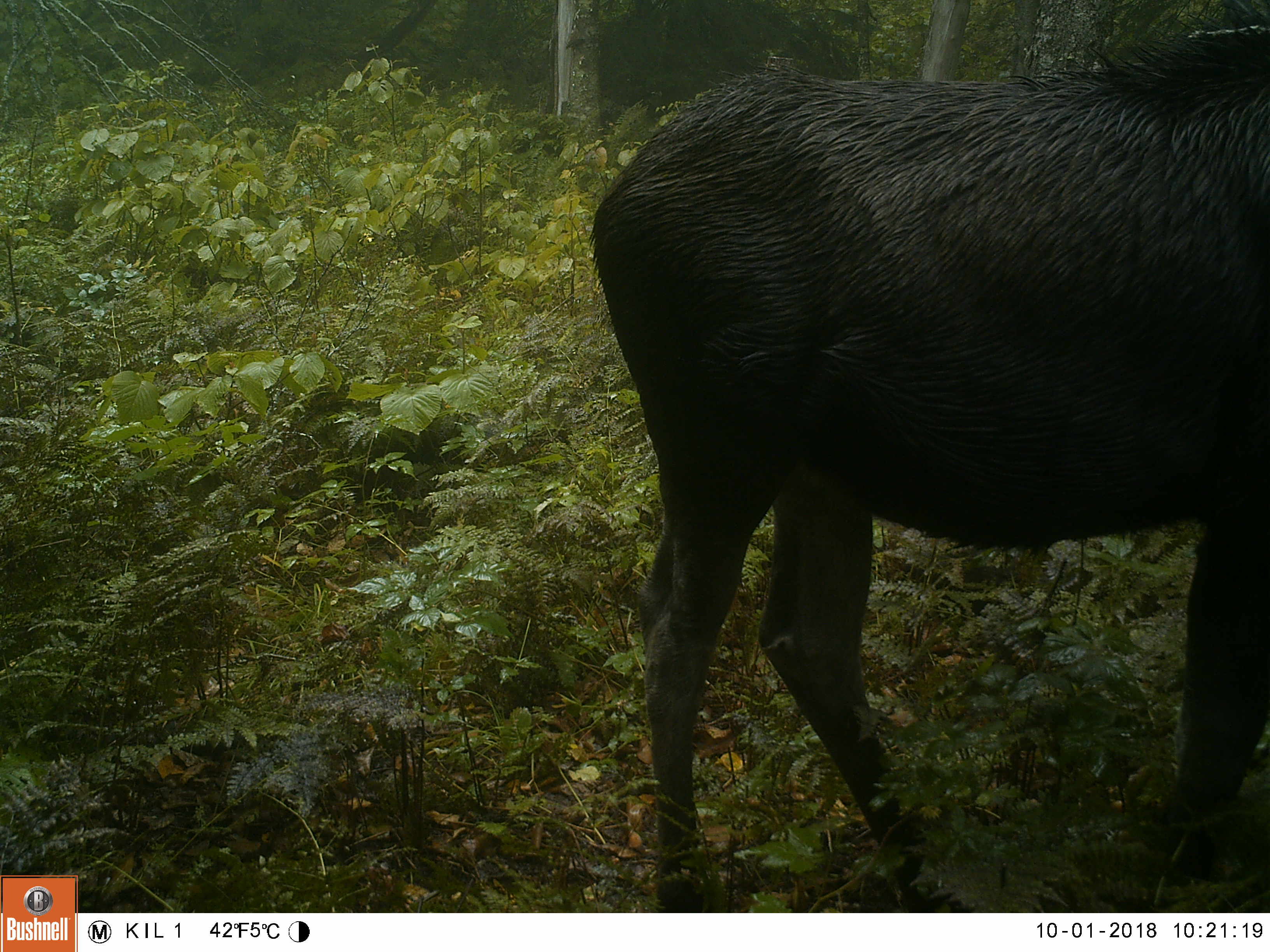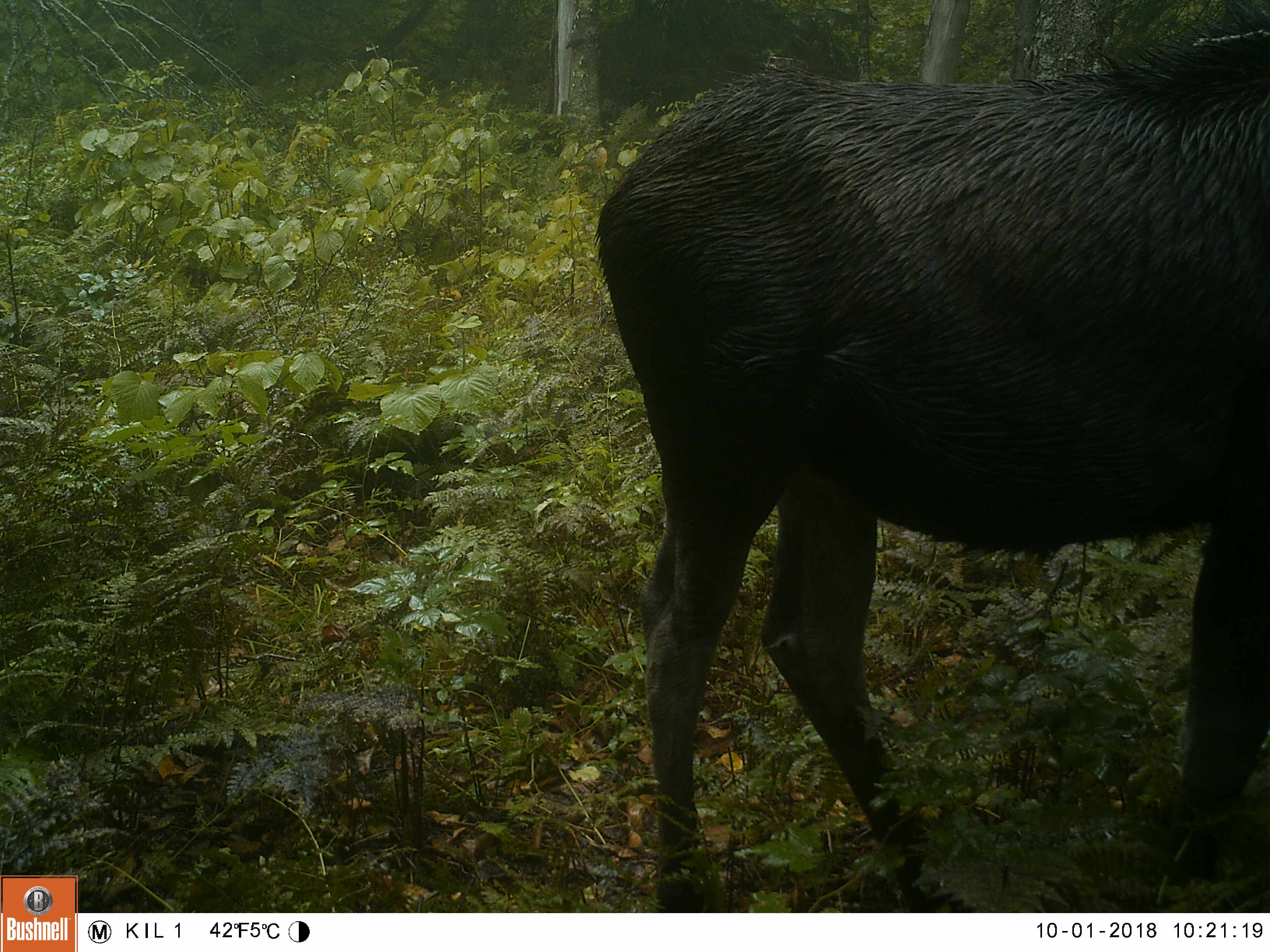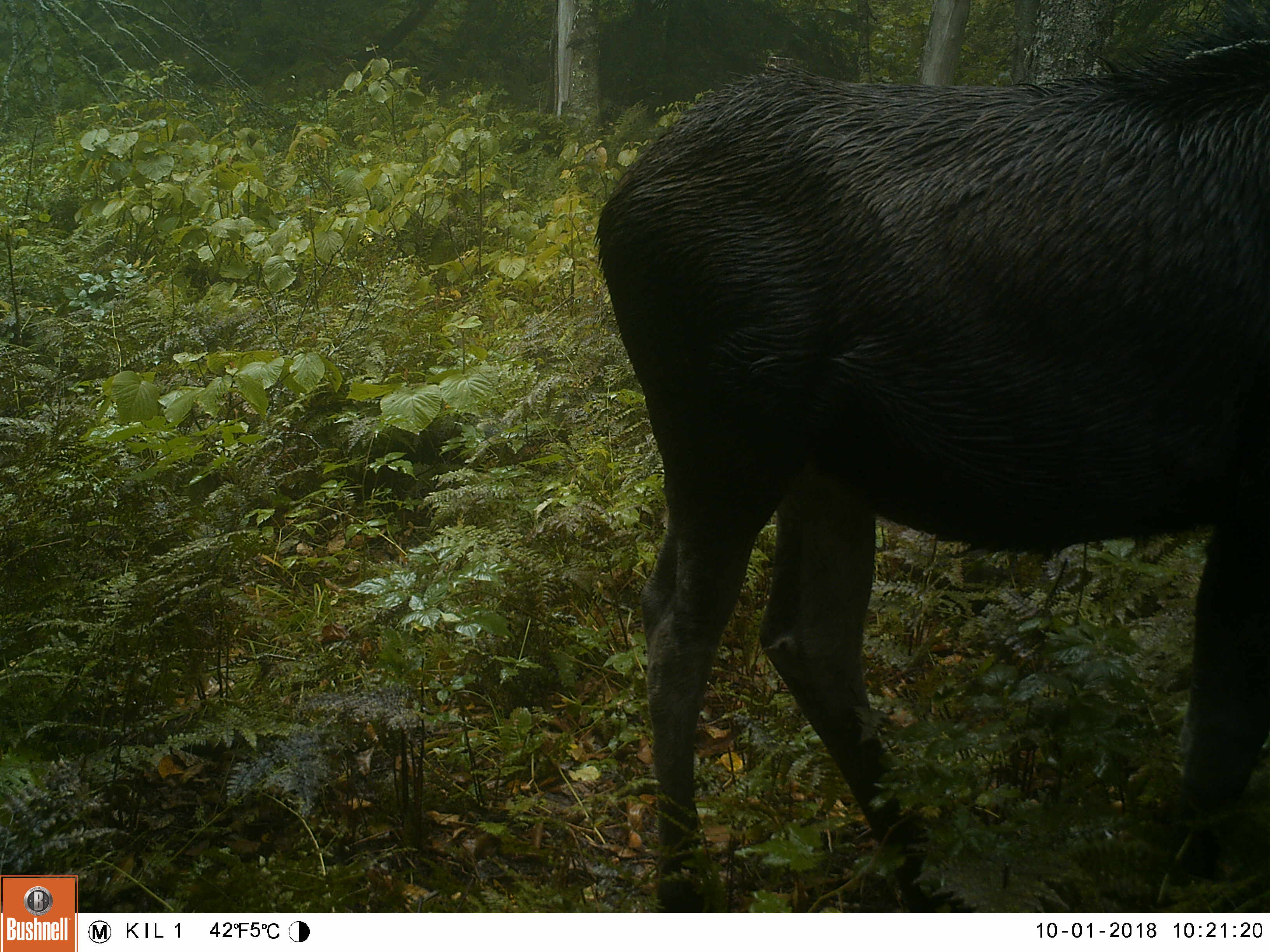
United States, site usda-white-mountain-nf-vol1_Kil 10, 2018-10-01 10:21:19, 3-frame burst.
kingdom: Animalia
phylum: Chordata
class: Mammalia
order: Artiodactyla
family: Cervidae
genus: Alces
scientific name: Alces alces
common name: moose